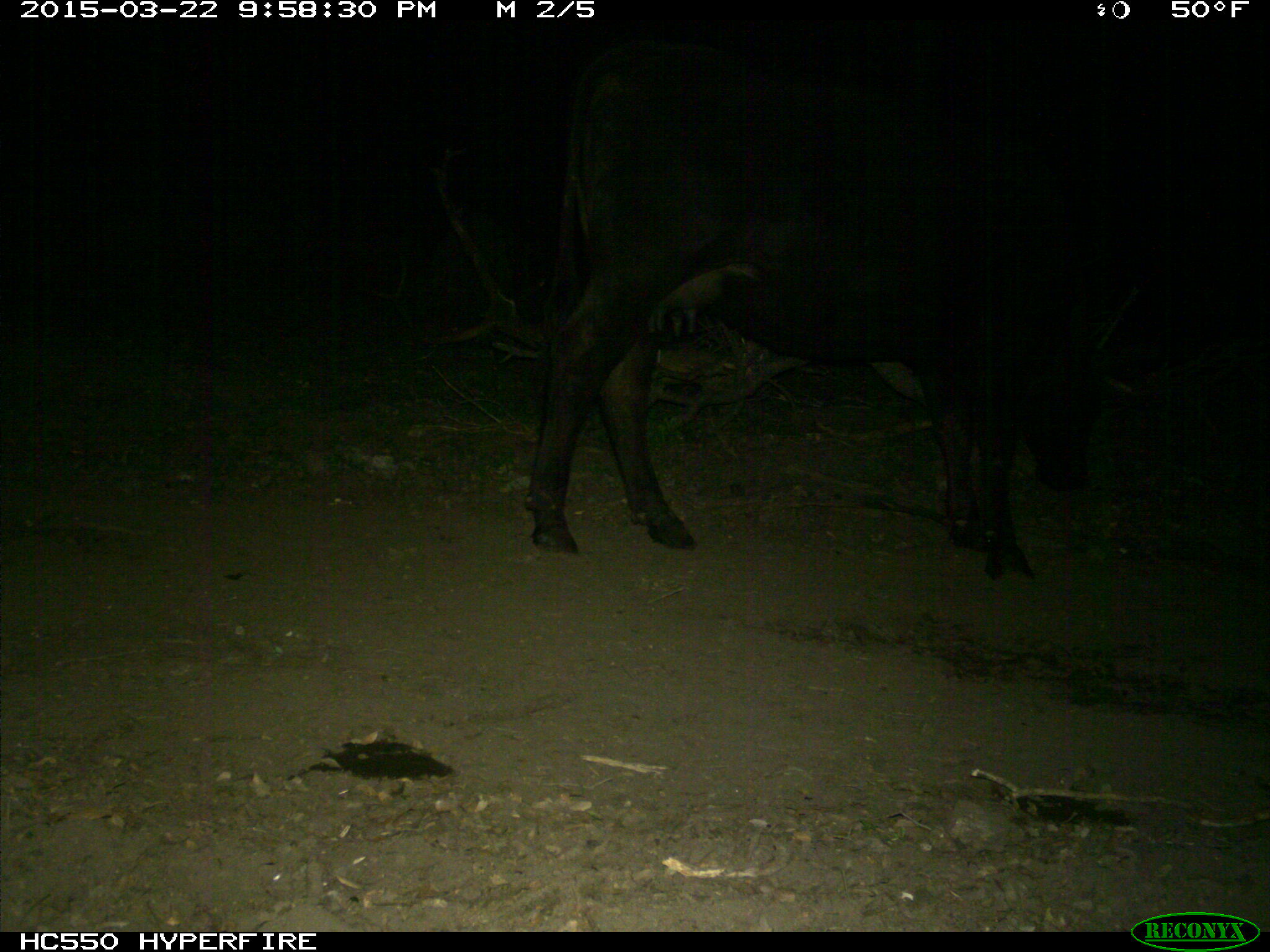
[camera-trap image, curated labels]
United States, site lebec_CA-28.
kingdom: Animalia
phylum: Chordata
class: Mammalia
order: Artiodactyla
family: Bovidae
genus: Bos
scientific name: Bos taurus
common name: domestic cow